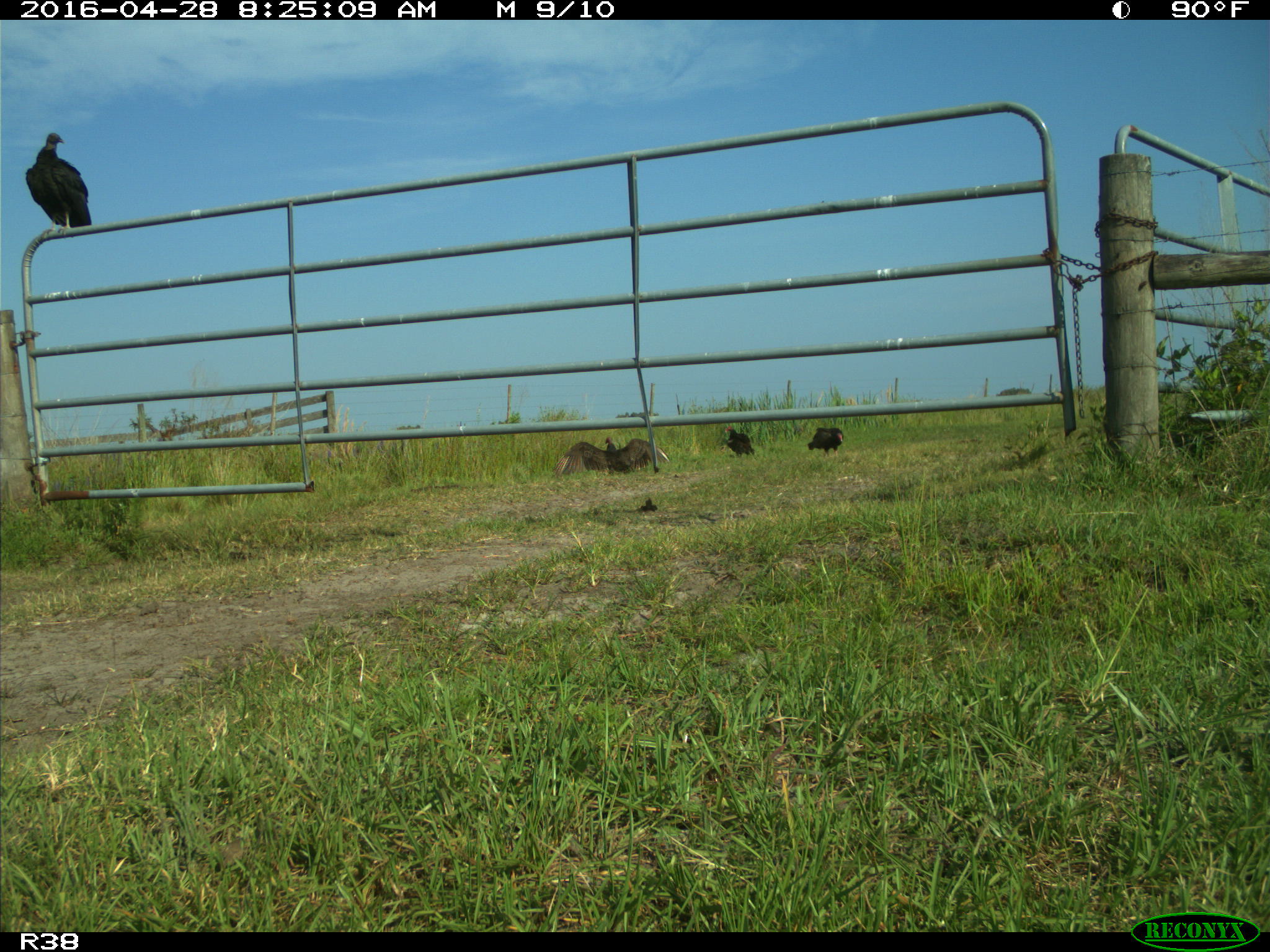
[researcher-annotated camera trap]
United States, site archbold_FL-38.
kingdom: Animalia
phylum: Chordata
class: Aves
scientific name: Aves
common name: birds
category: unidentified bird